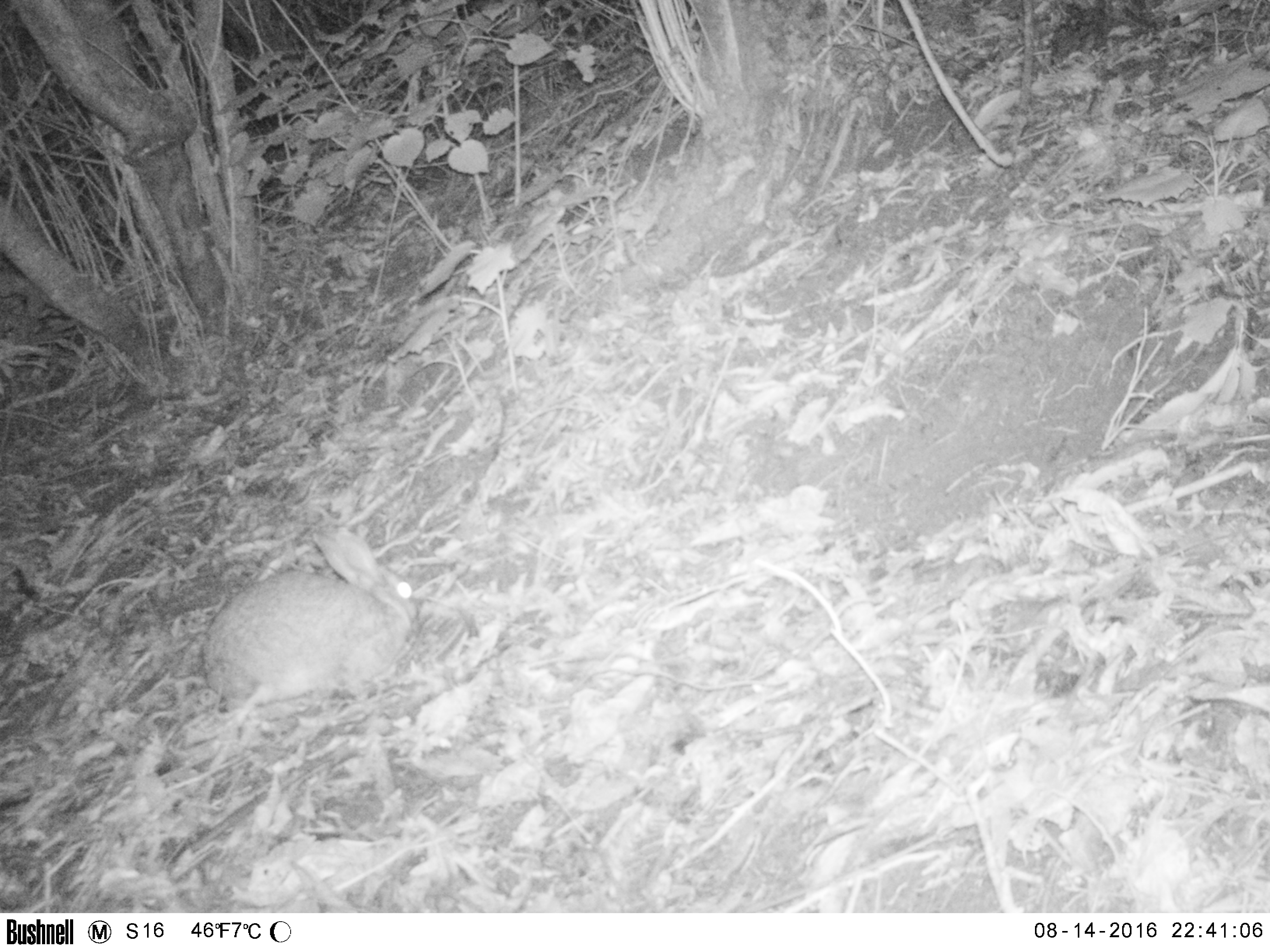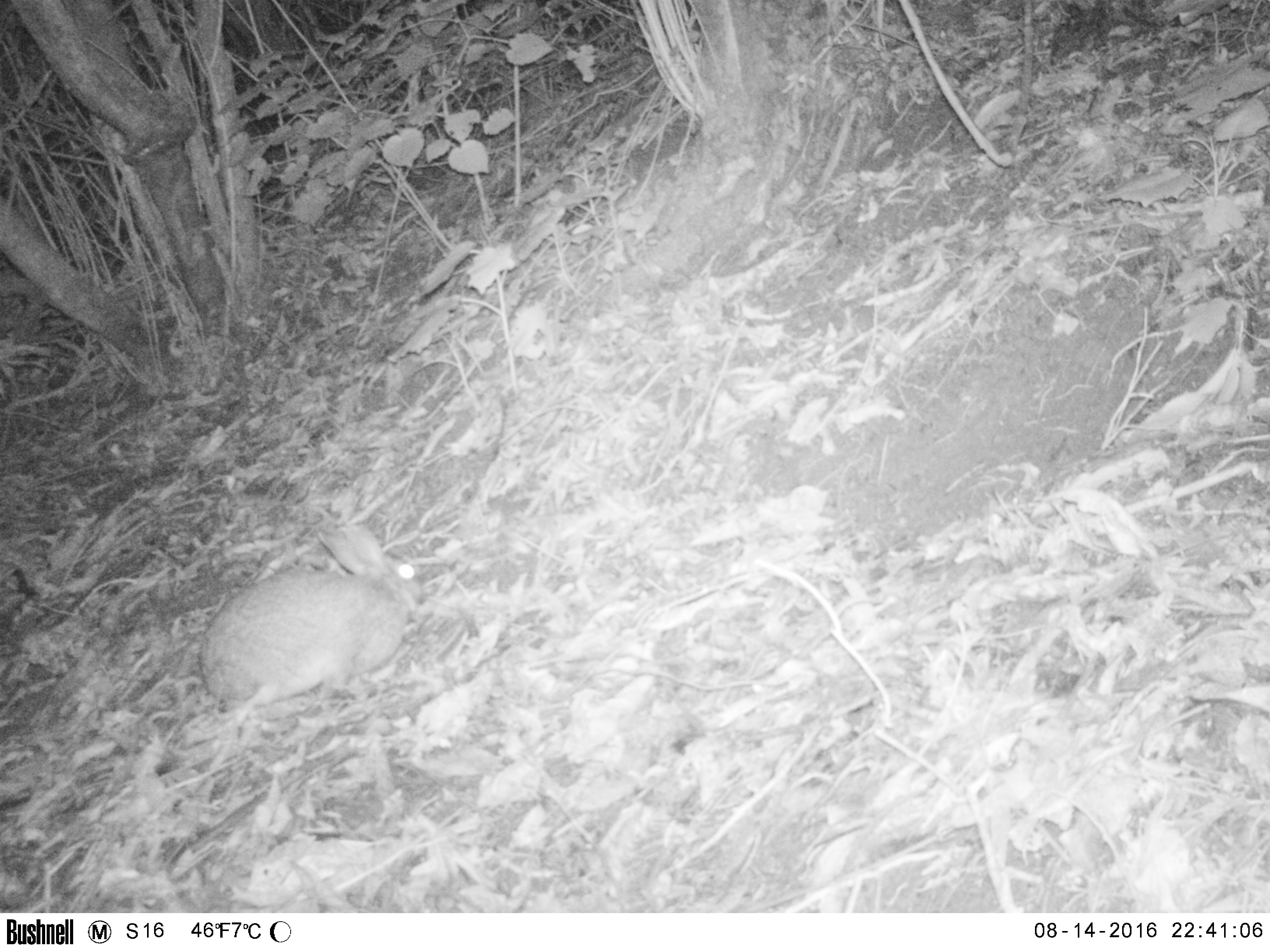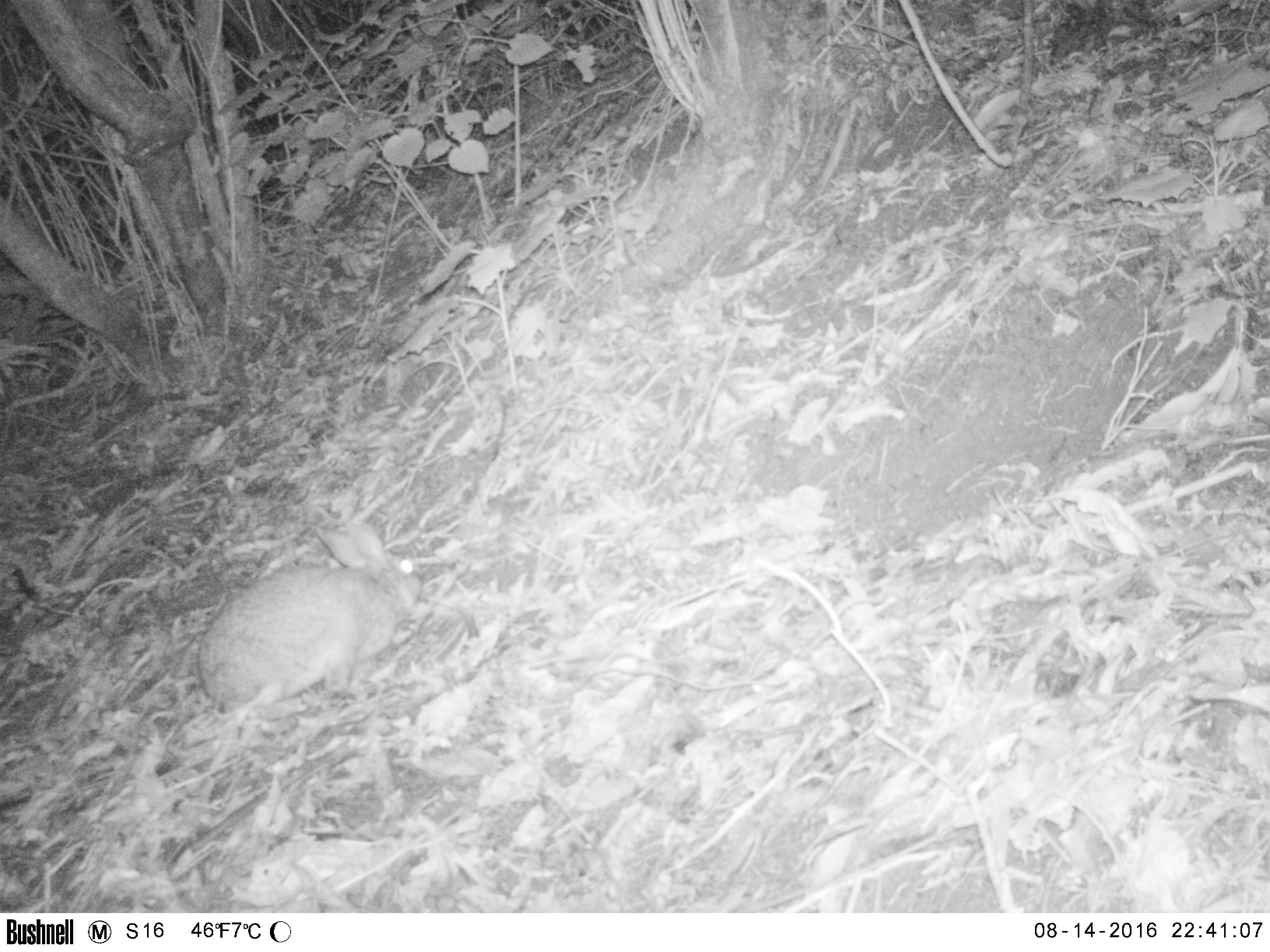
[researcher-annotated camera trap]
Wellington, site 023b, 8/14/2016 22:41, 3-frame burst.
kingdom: Animalia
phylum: Chordata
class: Mammalia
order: Lagomorpha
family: Leporidae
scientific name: Leporidae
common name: rabbit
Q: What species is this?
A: Rabbit (Leporidae).